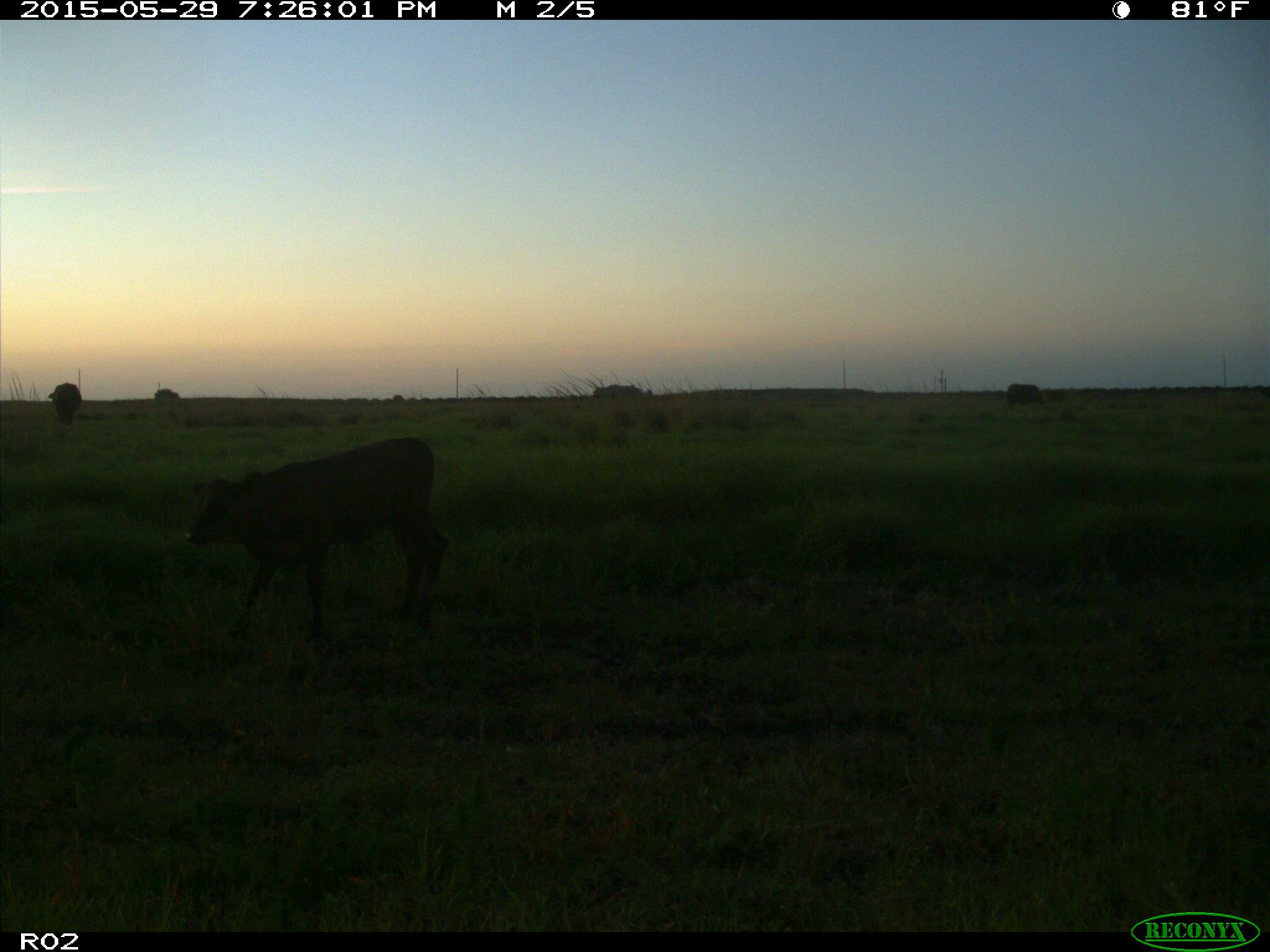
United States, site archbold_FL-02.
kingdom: Animalia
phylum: Chordata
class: Mammalia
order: Artiodactyla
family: Bovidae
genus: Bos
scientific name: Bos taurus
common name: domestic cow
Bos taurus (domestic cow).